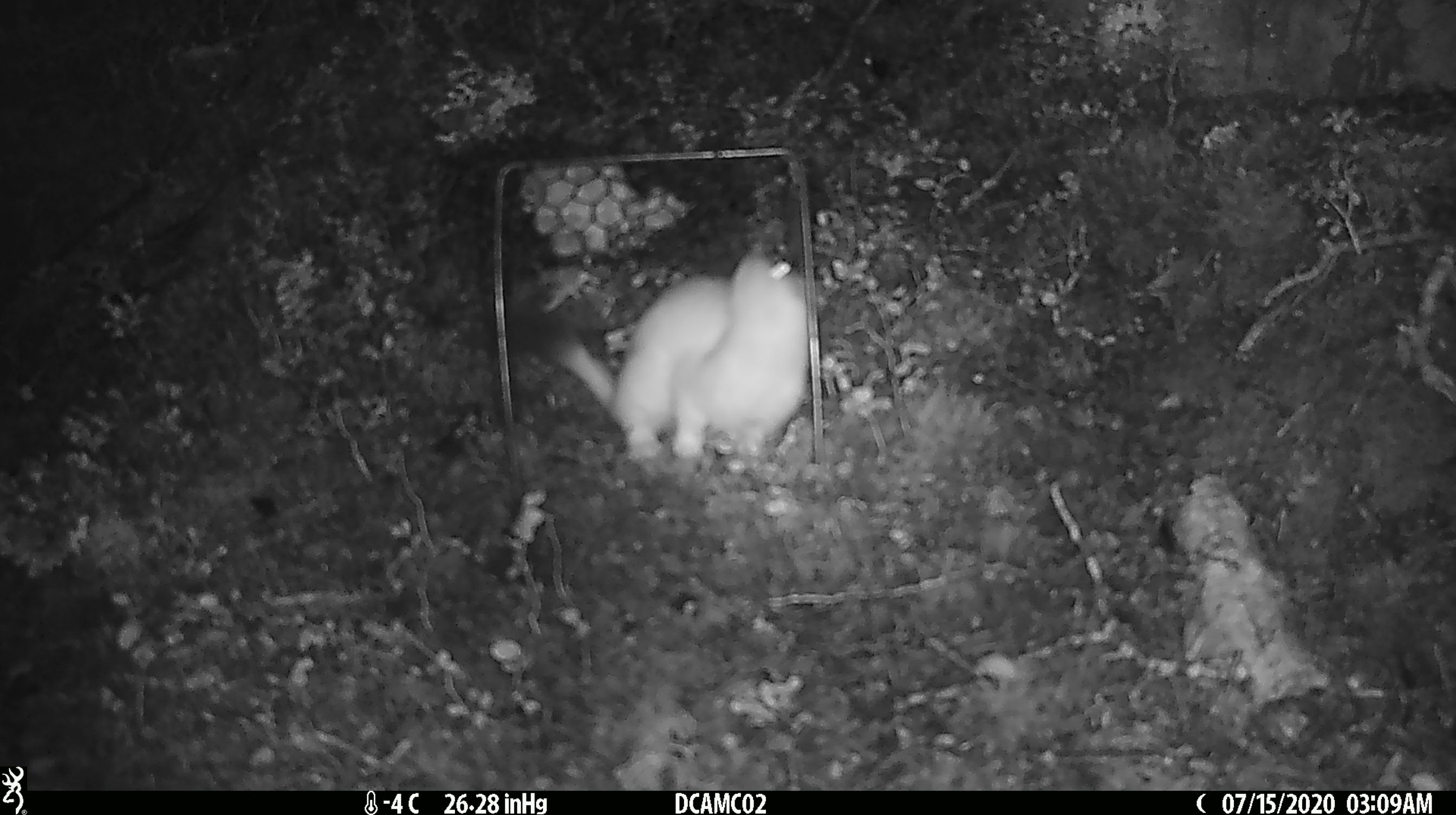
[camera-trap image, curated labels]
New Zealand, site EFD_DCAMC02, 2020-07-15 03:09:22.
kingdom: Animalia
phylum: Chordata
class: Mammalia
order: Carnivora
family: Mustelidae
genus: Mustela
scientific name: Mustela erminea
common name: stoat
Stoat (Mustela erminea).